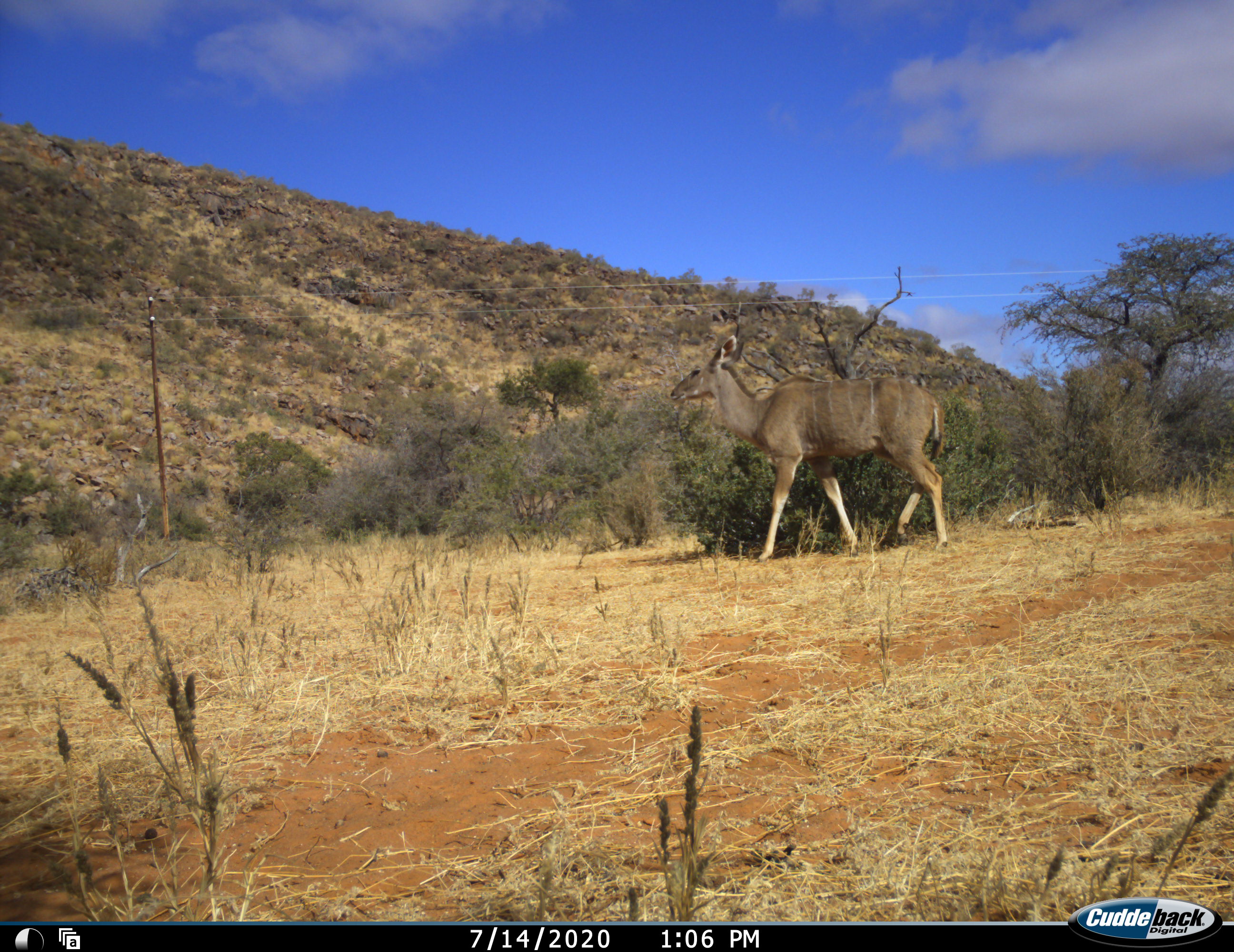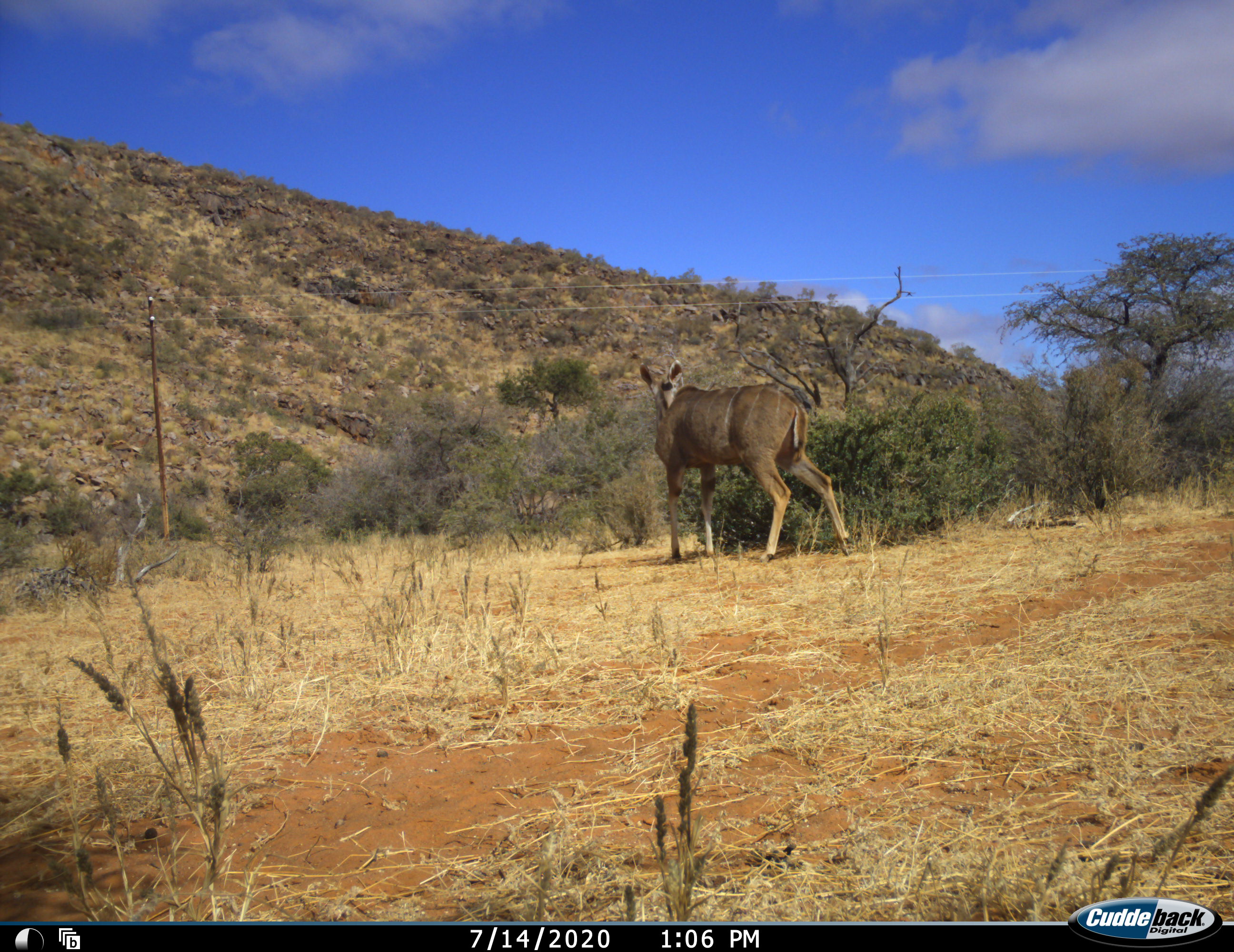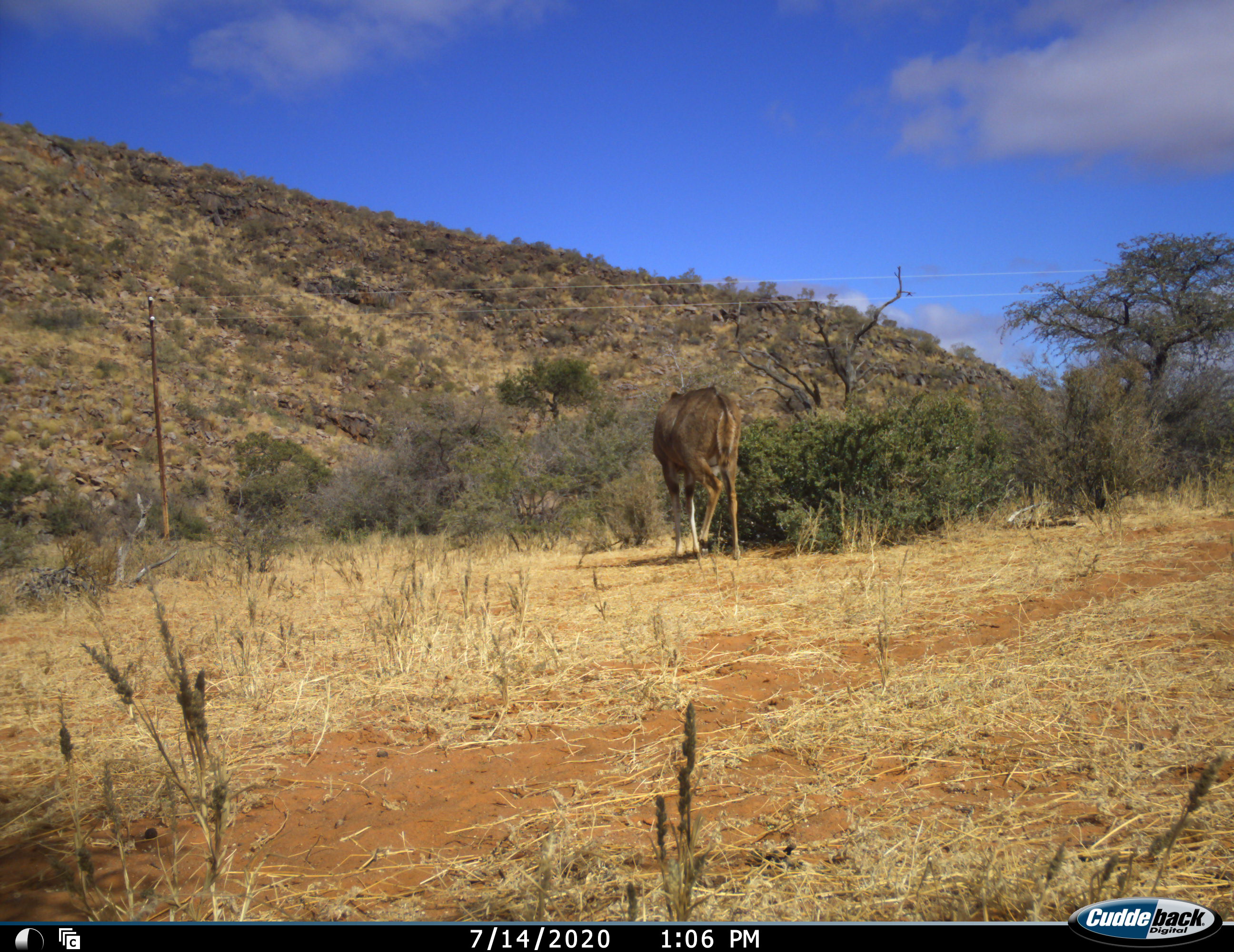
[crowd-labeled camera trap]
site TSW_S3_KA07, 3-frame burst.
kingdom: Animalia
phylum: Chordata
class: Mammalia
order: Artiodactyla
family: Bovidae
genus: Tragelaphus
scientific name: Tragelaphus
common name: kudu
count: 1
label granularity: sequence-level